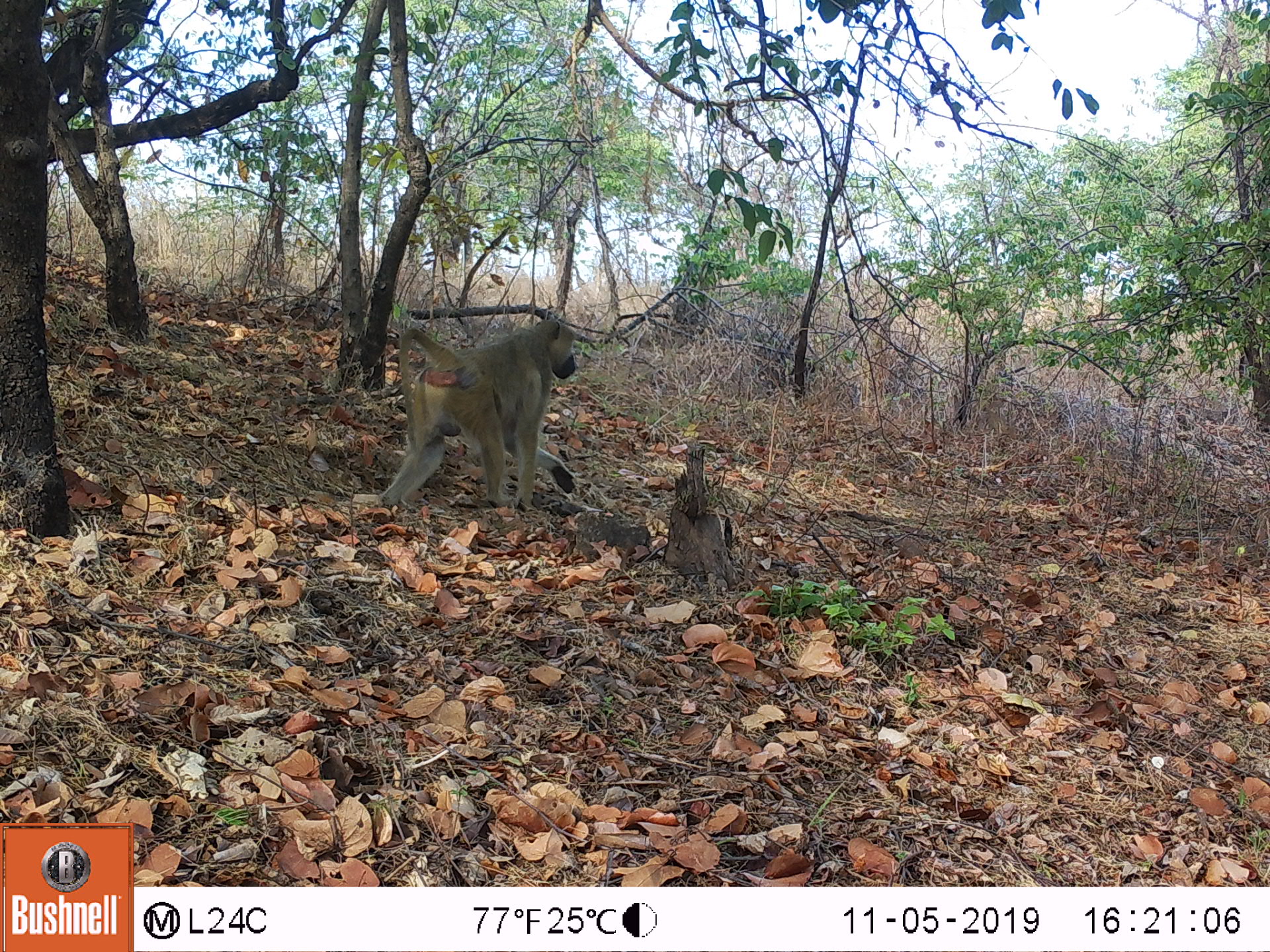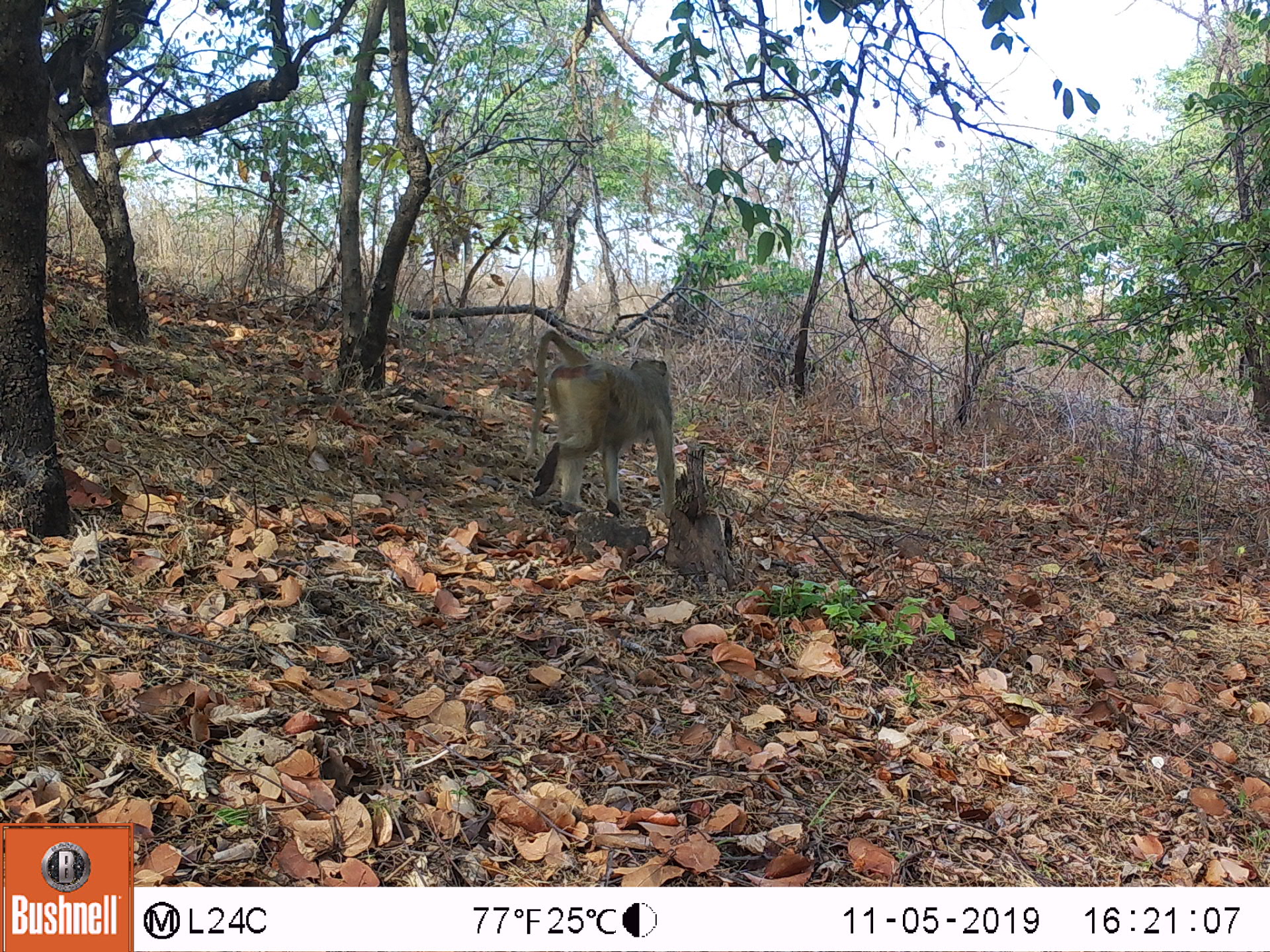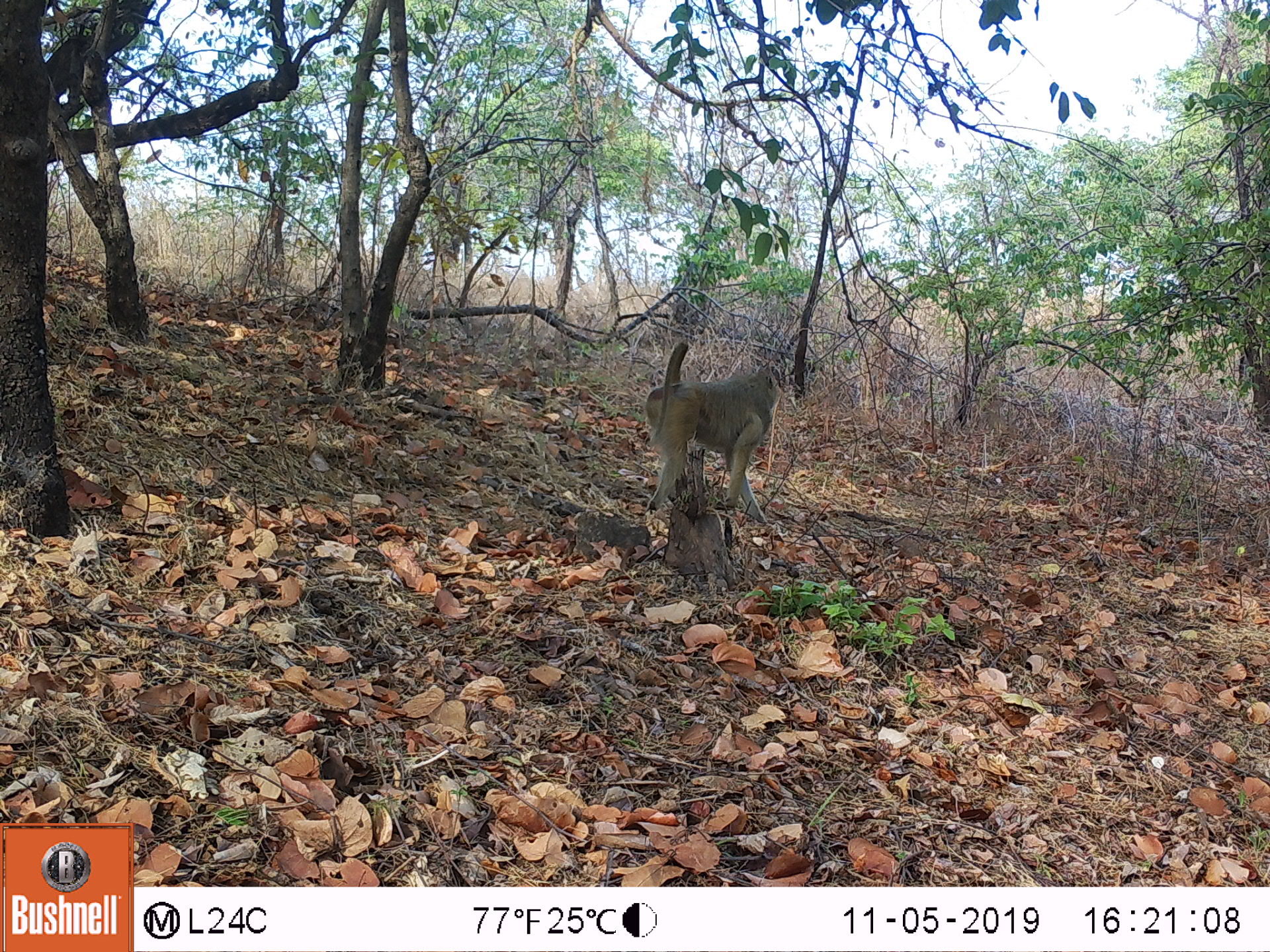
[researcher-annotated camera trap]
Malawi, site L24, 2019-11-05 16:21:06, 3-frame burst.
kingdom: Animalia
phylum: Chordata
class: Mammalia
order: Primates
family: Cercopithecidae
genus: Papio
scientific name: Papio cynocephalus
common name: yellow baboon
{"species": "yellow baboon (Papio cynocephalus)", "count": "1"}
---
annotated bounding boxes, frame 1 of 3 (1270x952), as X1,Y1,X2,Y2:
yellow baboon: 366,310,593,510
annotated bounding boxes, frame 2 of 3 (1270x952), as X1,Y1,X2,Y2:
yellow baboon: 523,326,681,513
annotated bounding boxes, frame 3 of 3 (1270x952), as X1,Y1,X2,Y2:
yellow baboon: 629,340,784,511